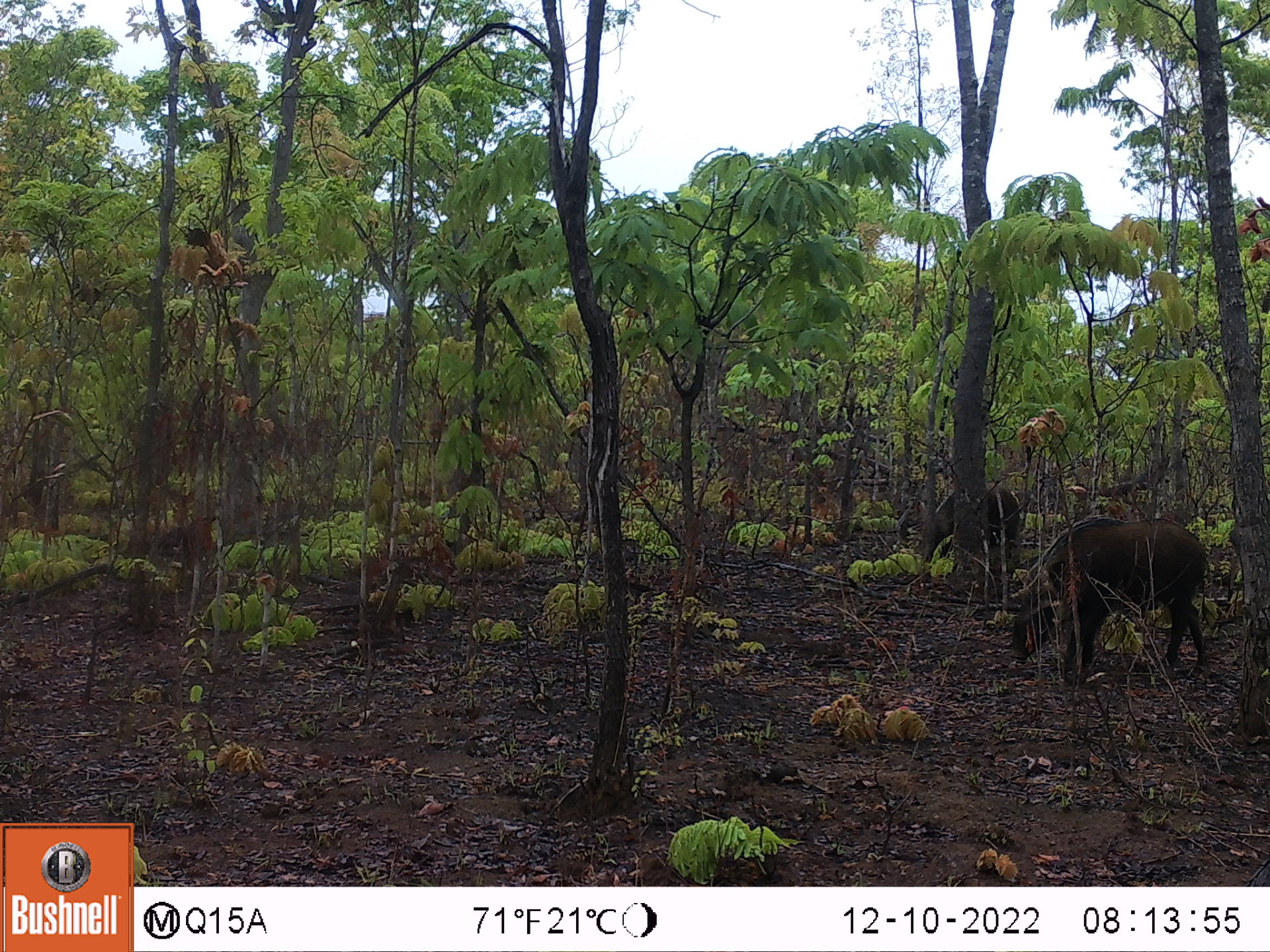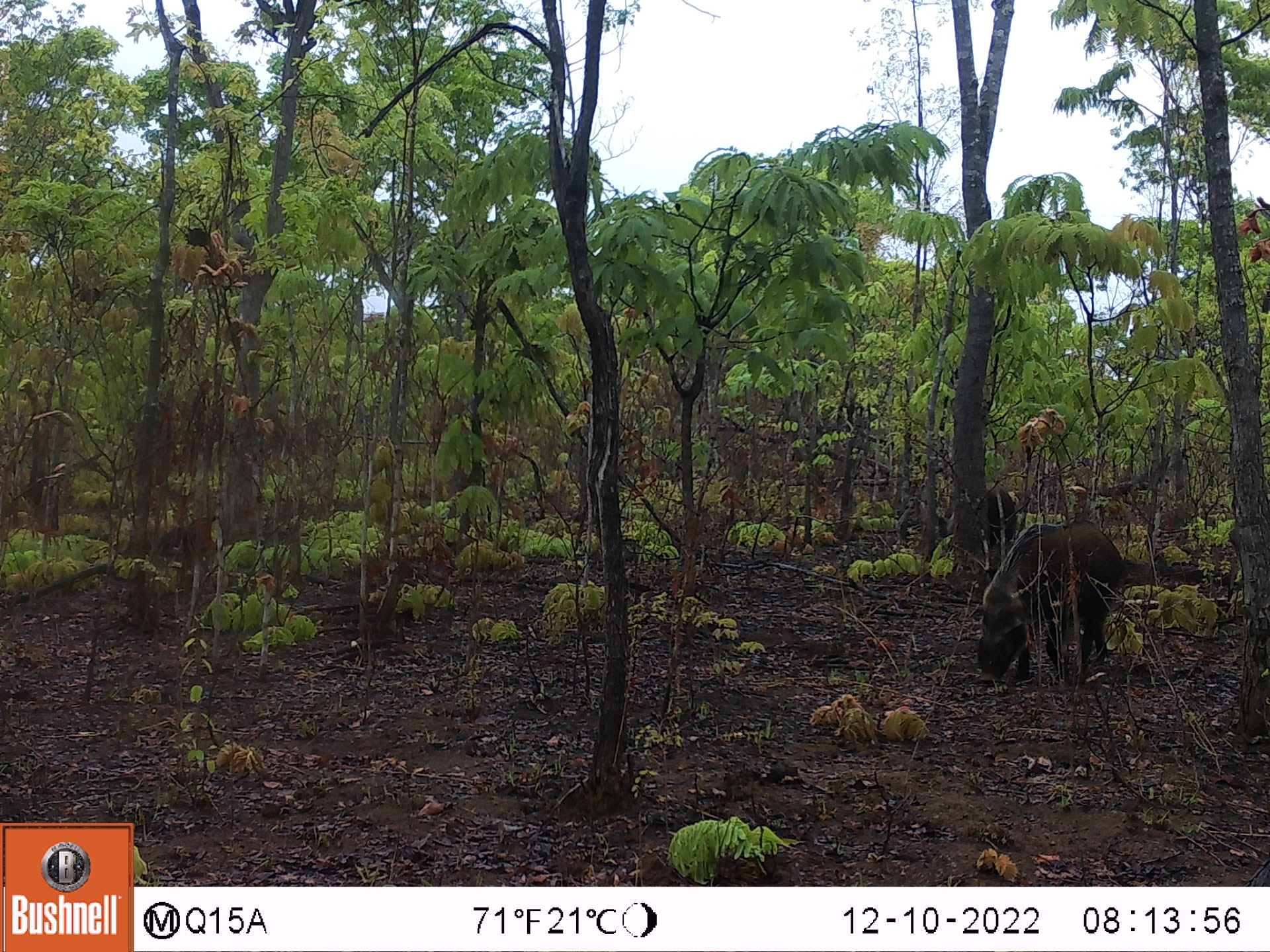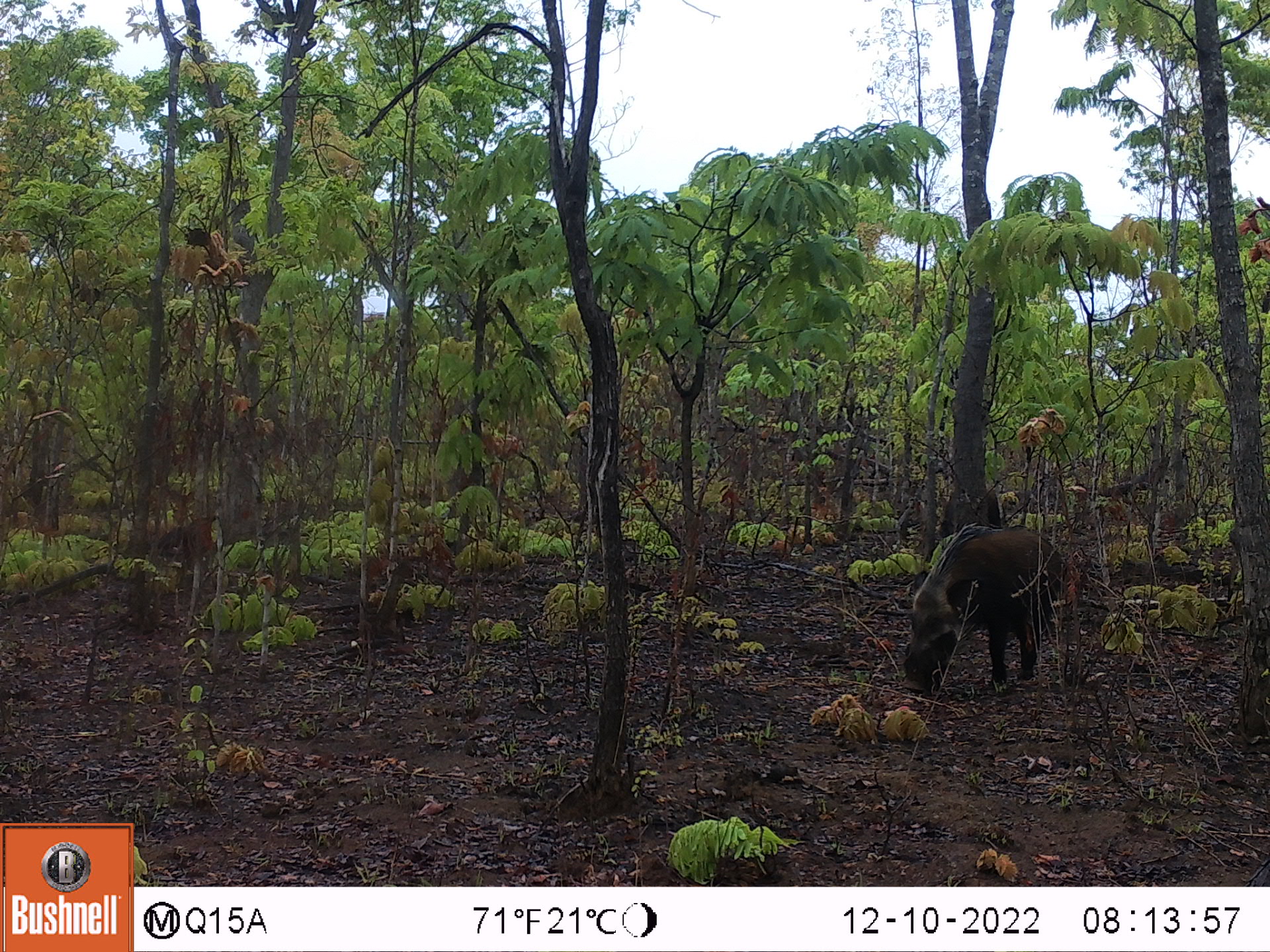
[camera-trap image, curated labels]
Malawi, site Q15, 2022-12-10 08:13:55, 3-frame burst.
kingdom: Animalia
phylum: Chordata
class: Mammalia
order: Artiodactyla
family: Suidae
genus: Potamochoerus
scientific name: Potamochoerus larvatus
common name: bushpig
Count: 2.